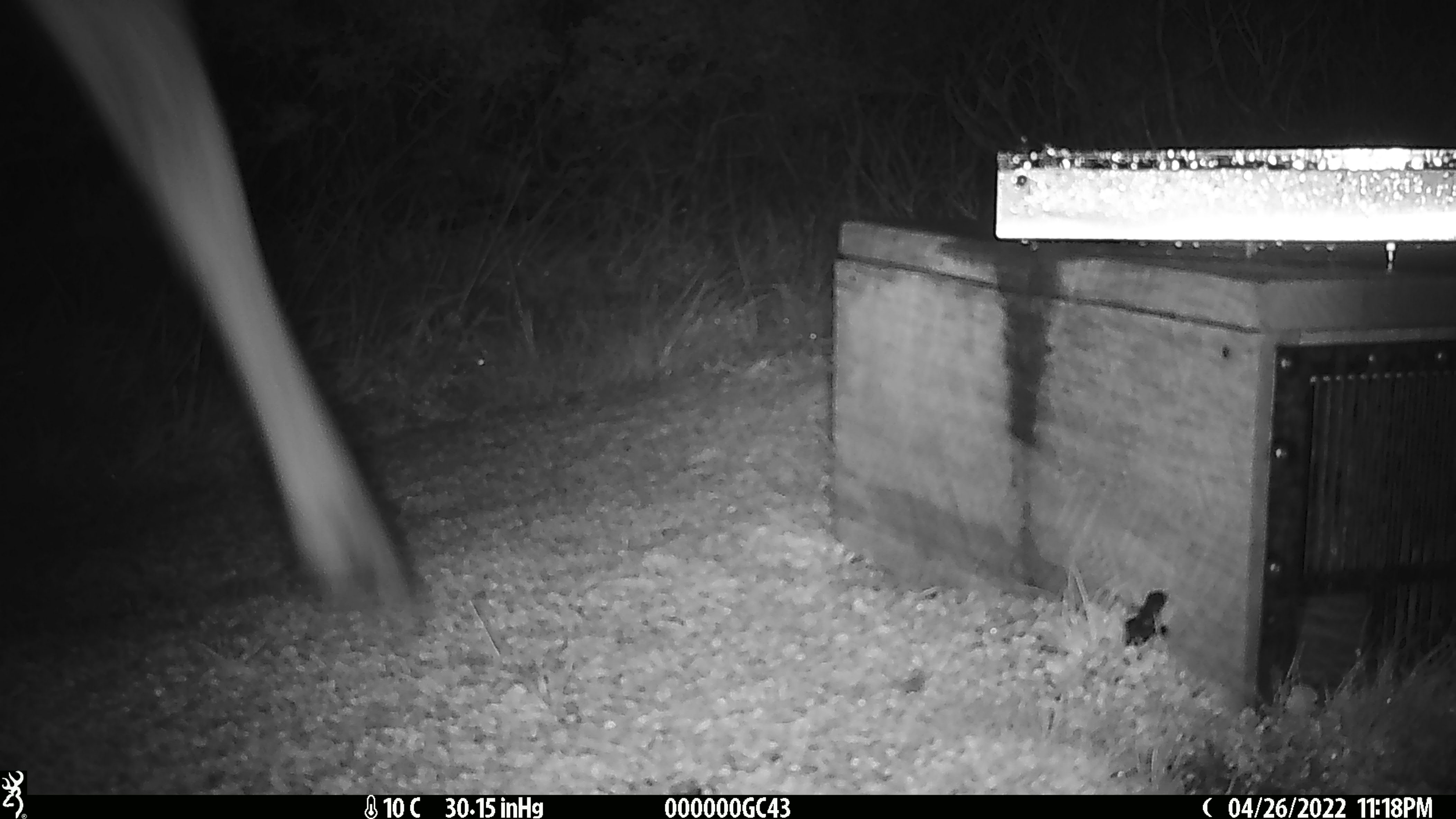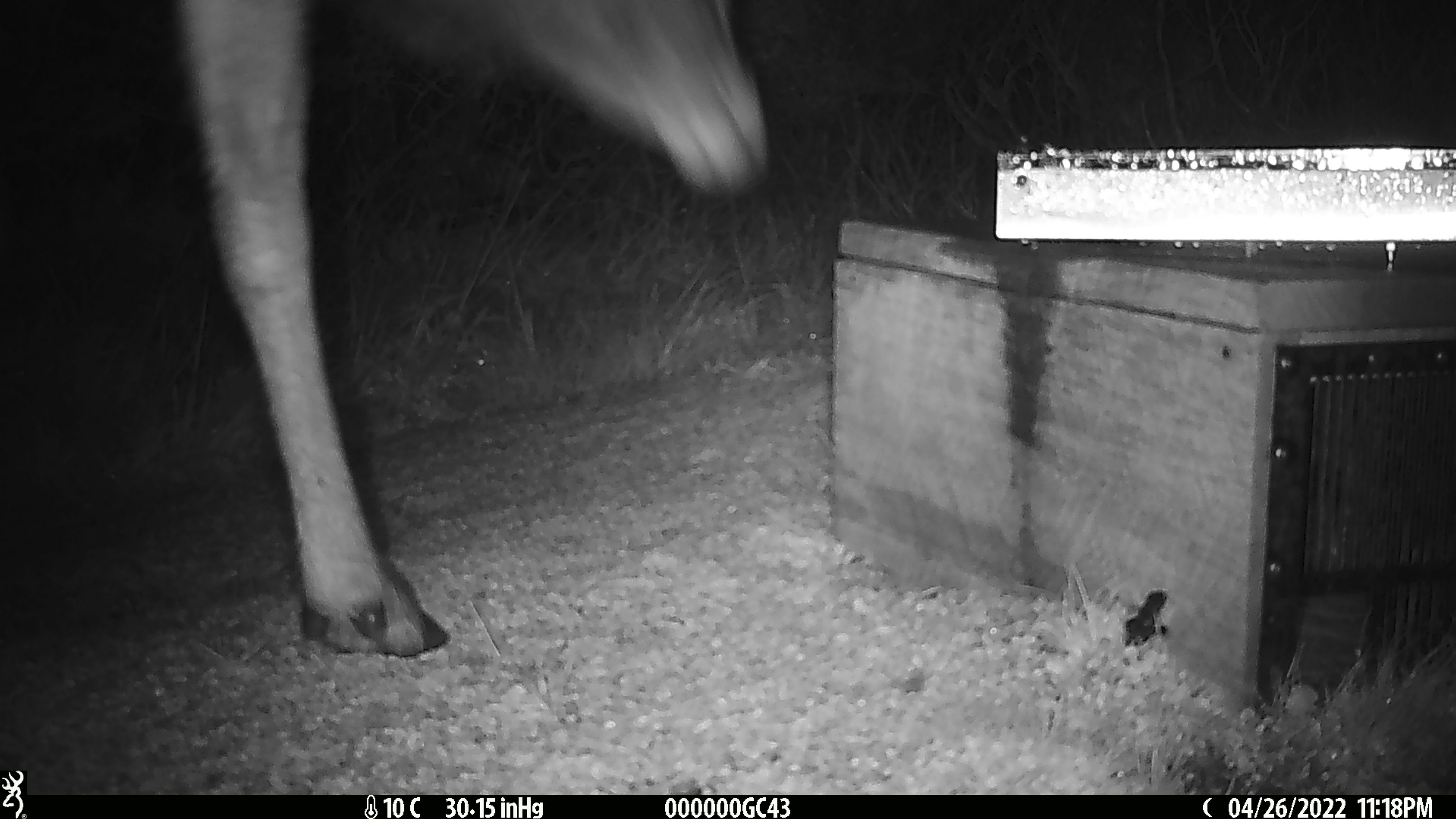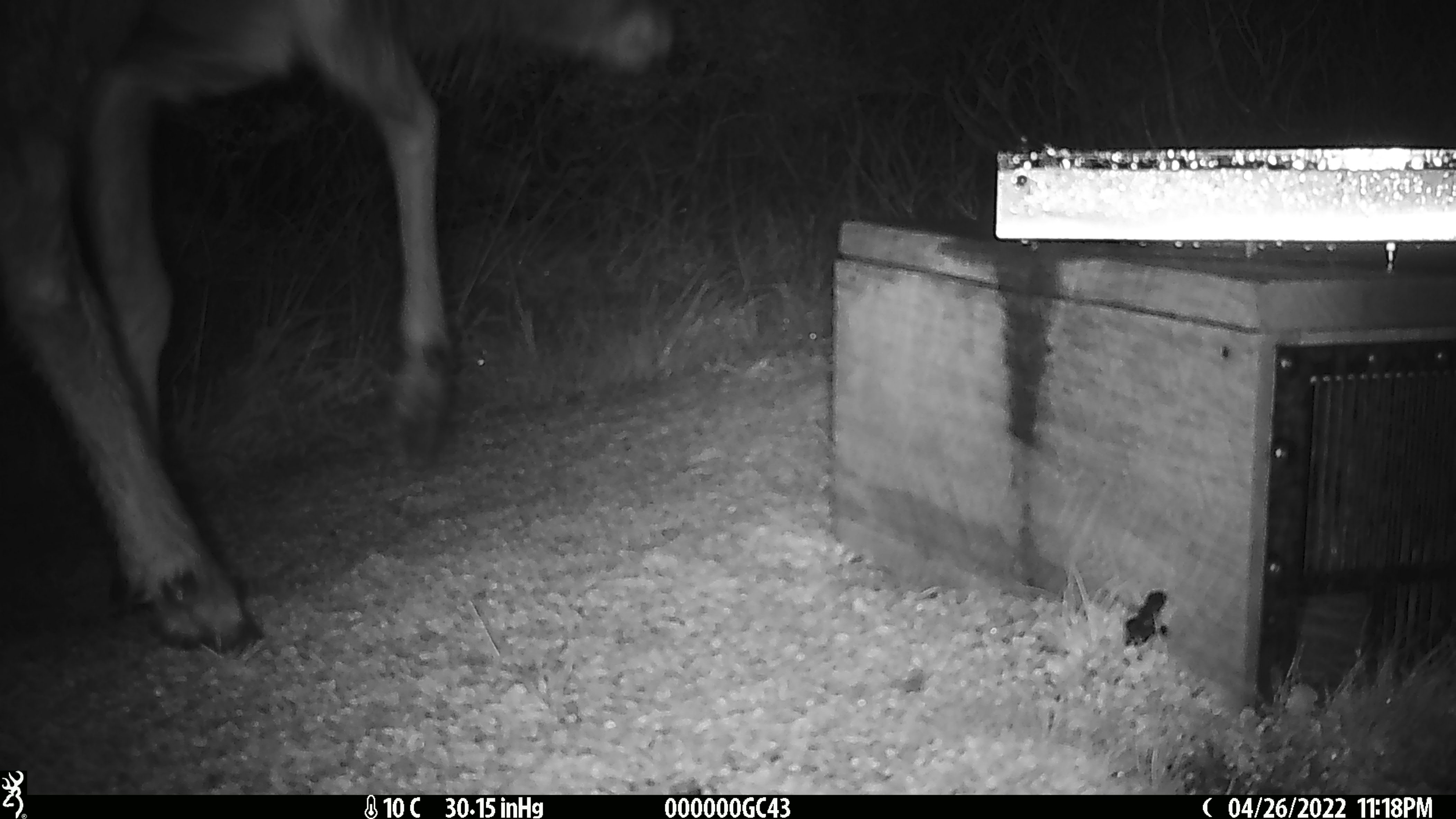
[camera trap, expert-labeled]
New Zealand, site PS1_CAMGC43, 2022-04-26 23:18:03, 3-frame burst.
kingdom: Animalia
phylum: Chordata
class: Mammalia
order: Artiodactyla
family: Cervidae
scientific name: Cervidae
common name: deer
Deer (Cervidae).